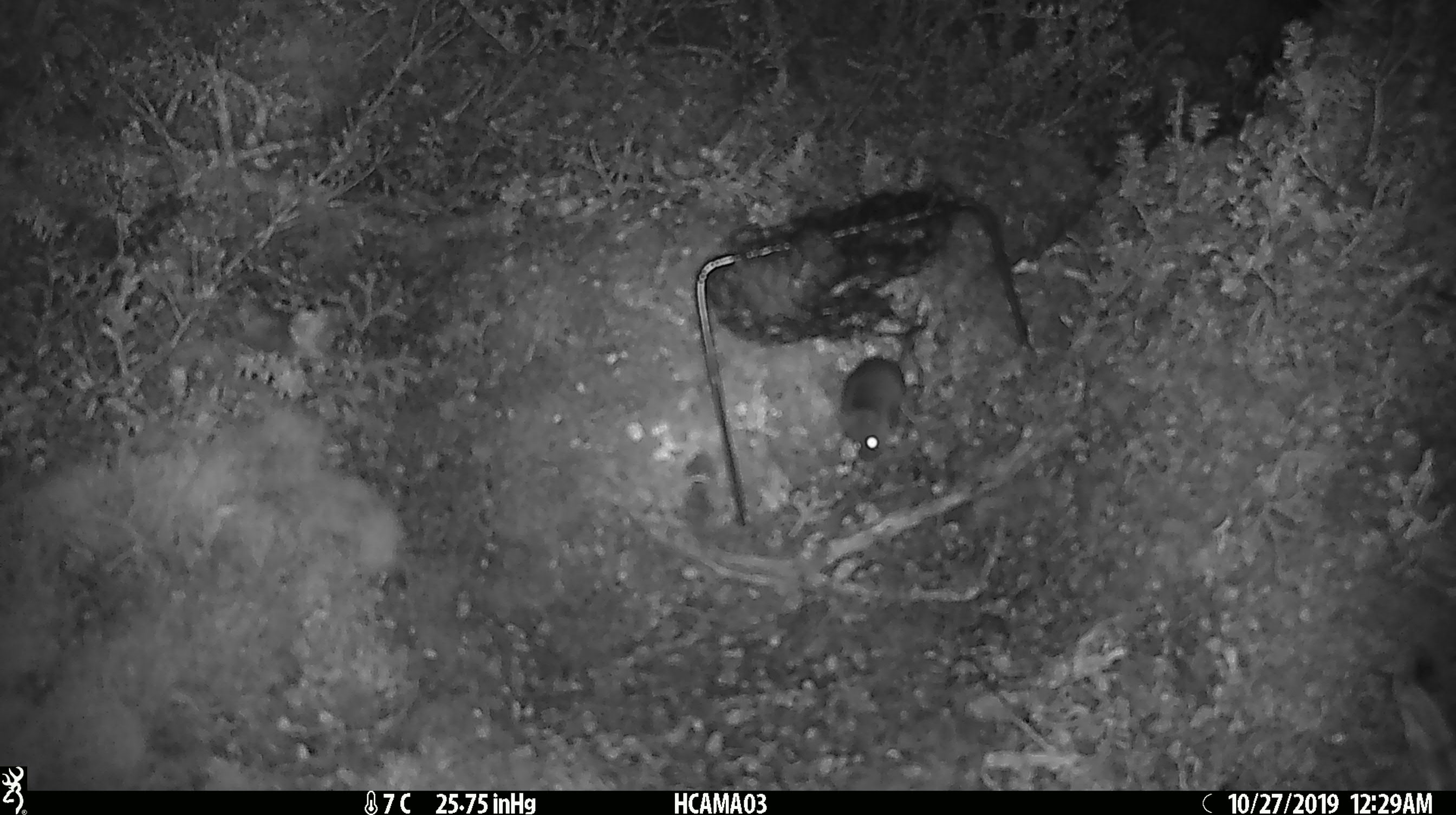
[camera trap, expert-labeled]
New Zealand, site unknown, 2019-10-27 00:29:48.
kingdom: Animalia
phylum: Chordata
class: Mammalia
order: Rodentia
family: Muridae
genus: Mus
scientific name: Mus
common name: mouse